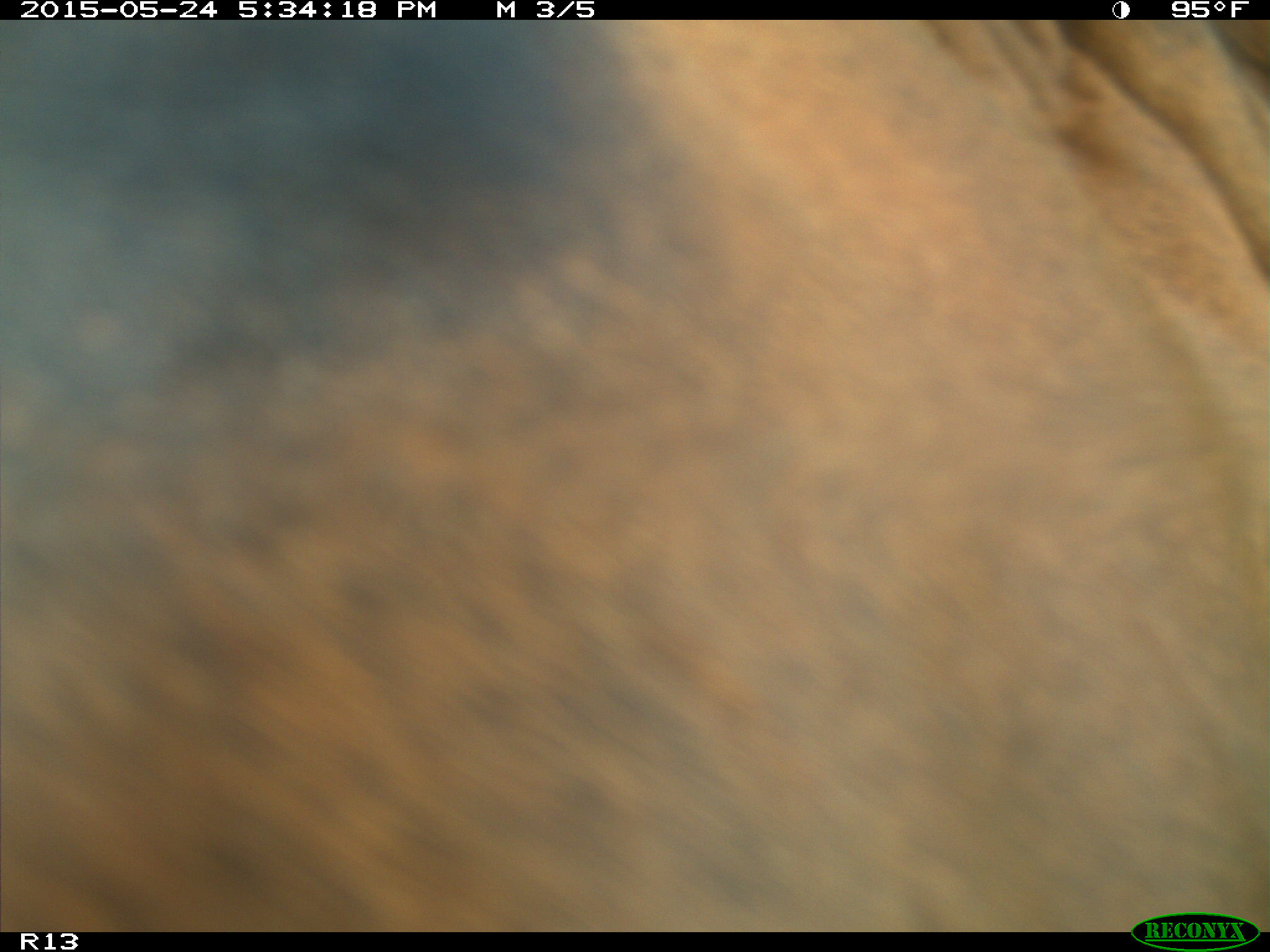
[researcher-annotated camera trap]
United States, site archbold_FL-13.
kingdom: Animalia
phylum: Chordata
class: Mammalia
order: Artiodactyla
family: Bovidae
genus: Bos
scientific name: Bos taurus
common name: domestic cow